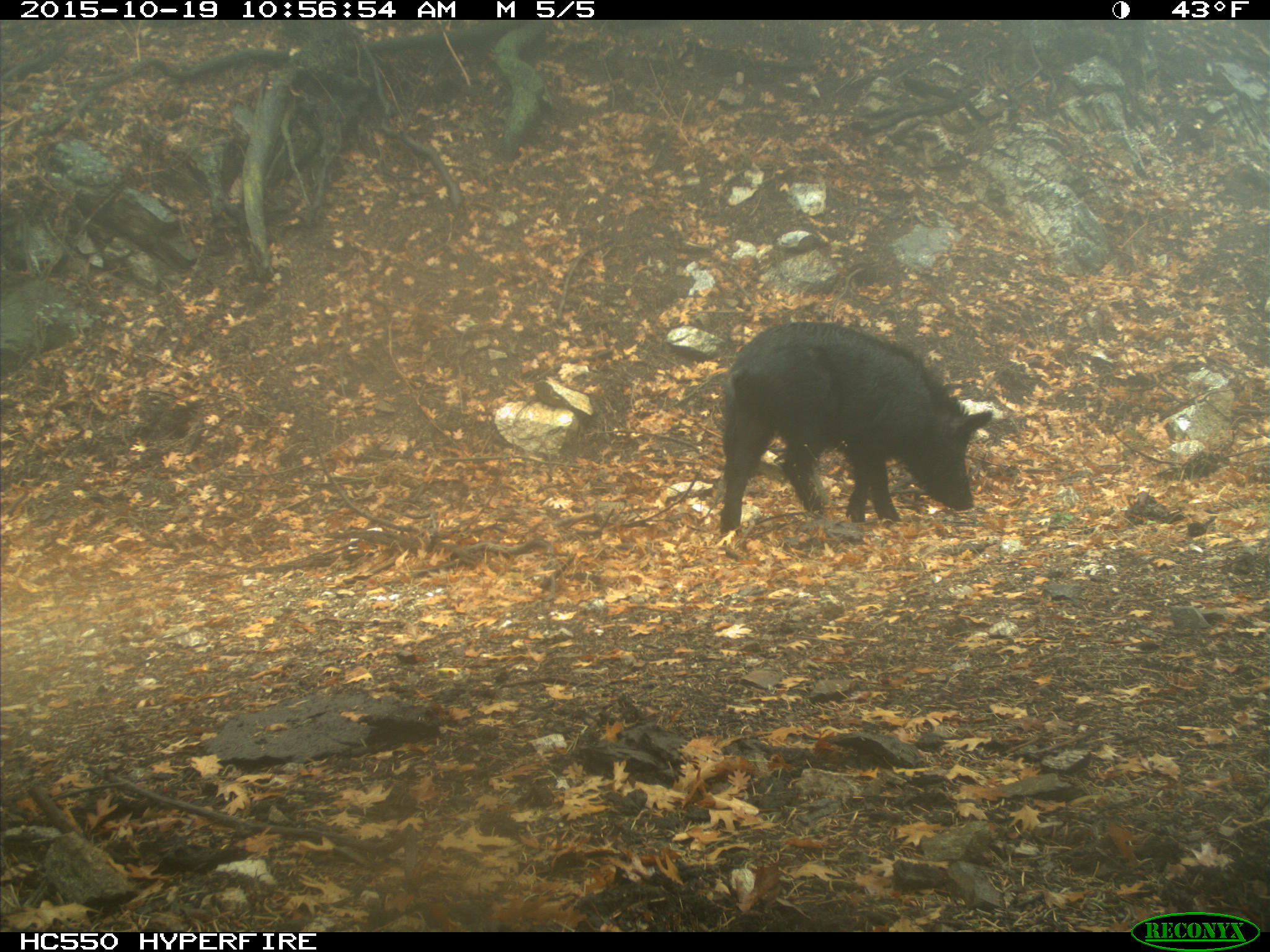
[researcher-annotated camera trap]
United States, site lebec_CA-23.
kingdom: Animalia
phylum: Chordata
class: Mammalia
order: Artiodactyla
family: Suidae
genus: Sus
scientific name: Sus scrofa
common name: wild boar